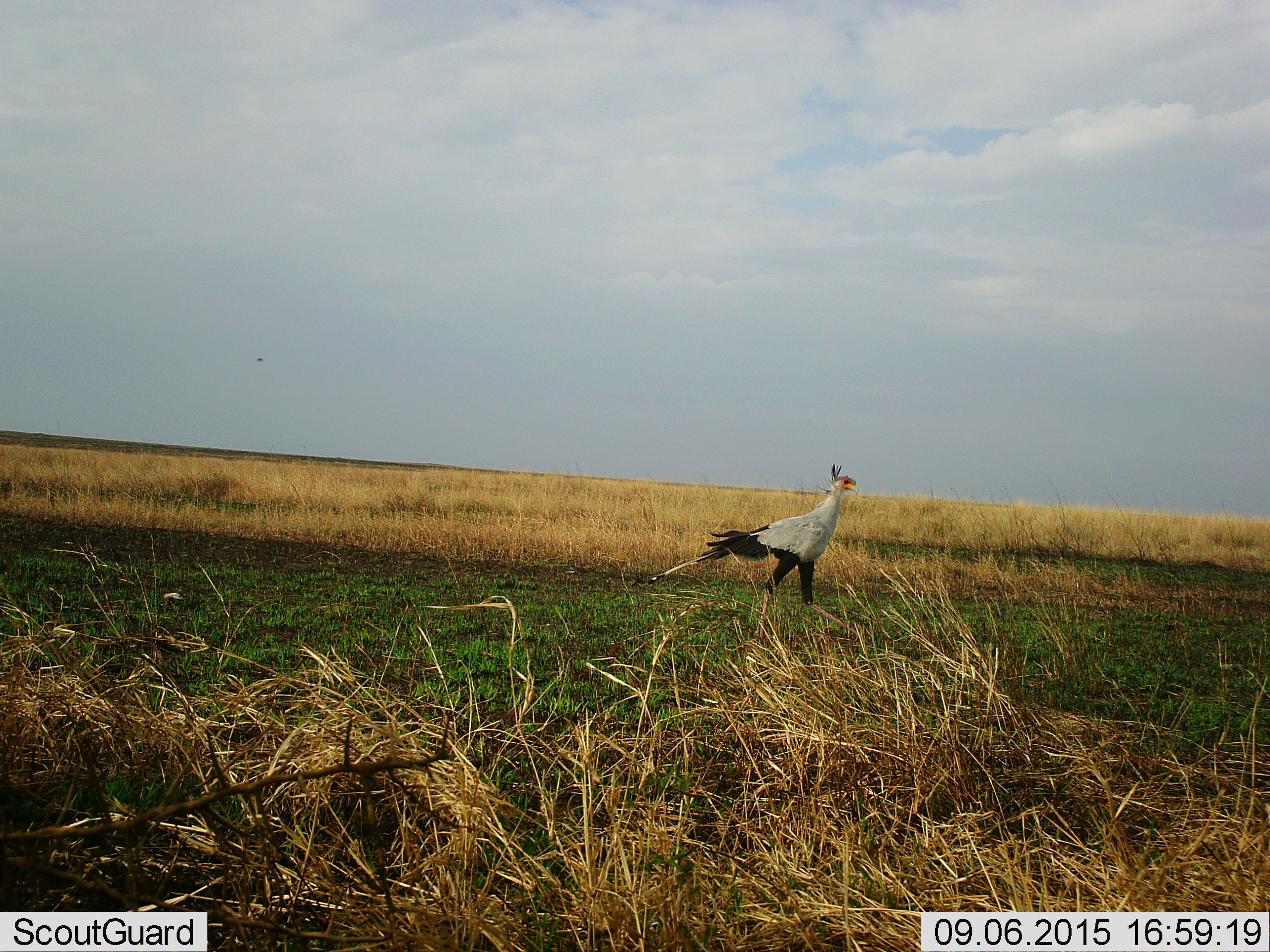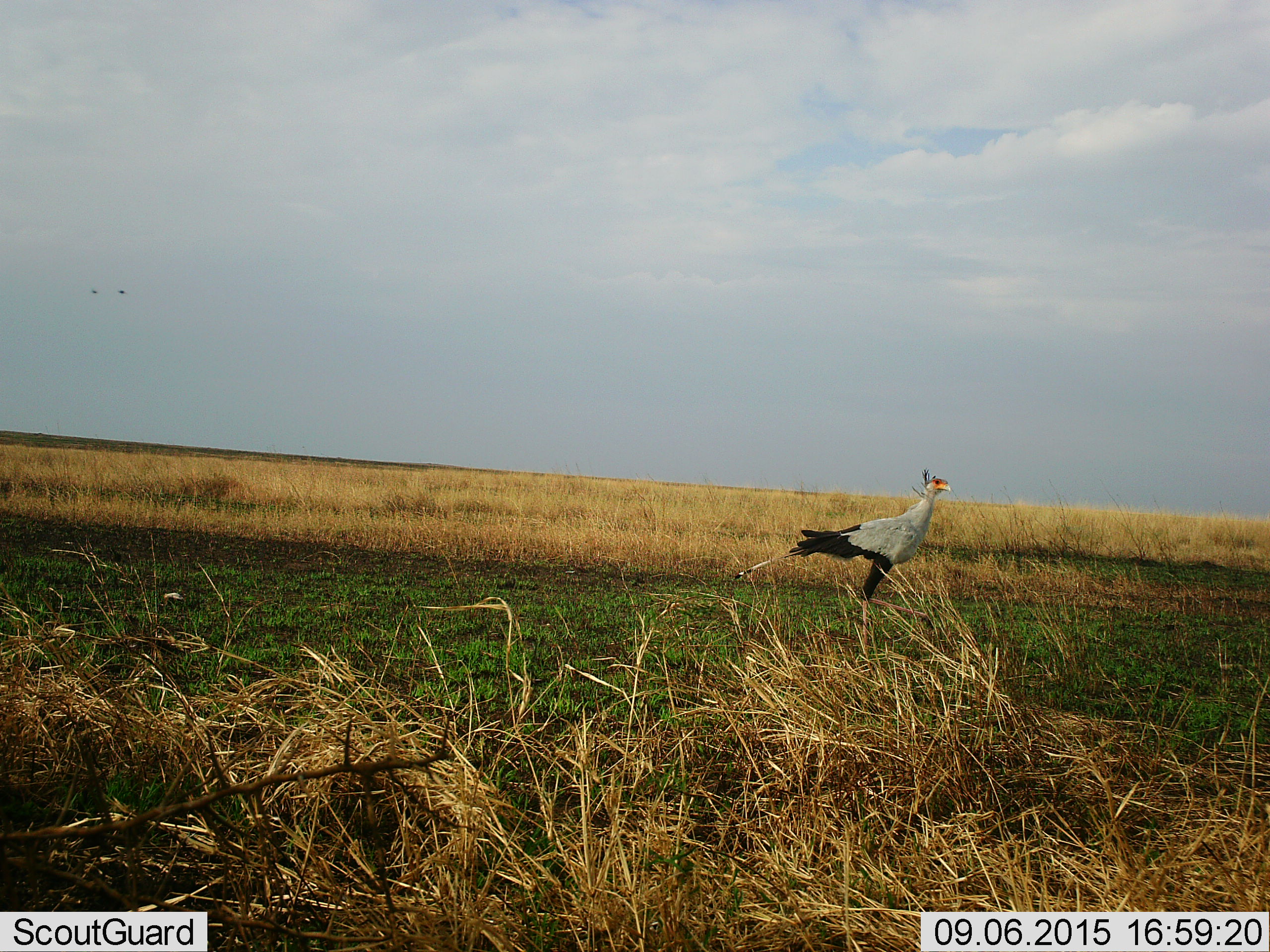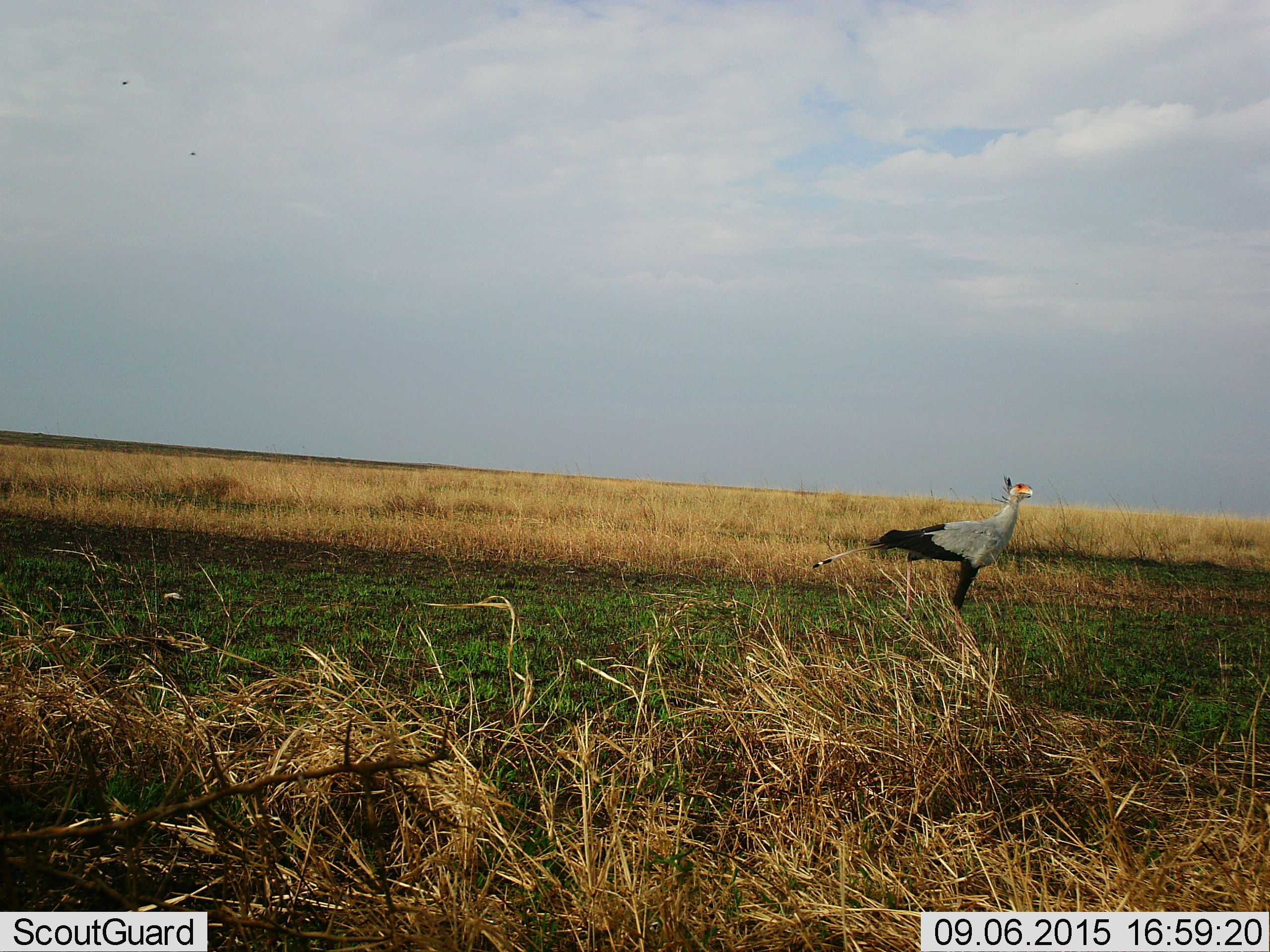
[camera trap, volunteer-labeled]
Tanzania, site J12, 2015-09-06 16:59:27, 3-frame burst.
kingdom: Animalia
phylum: Chordata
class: Aves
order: Accipitriformes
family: Sagittariidae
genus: Sagittarius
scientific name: Sagittarius serpentarius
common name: secretary bird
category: secretarybird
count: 1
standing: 14%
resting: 0%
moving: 100%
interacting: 0%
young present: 0%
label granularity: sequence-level